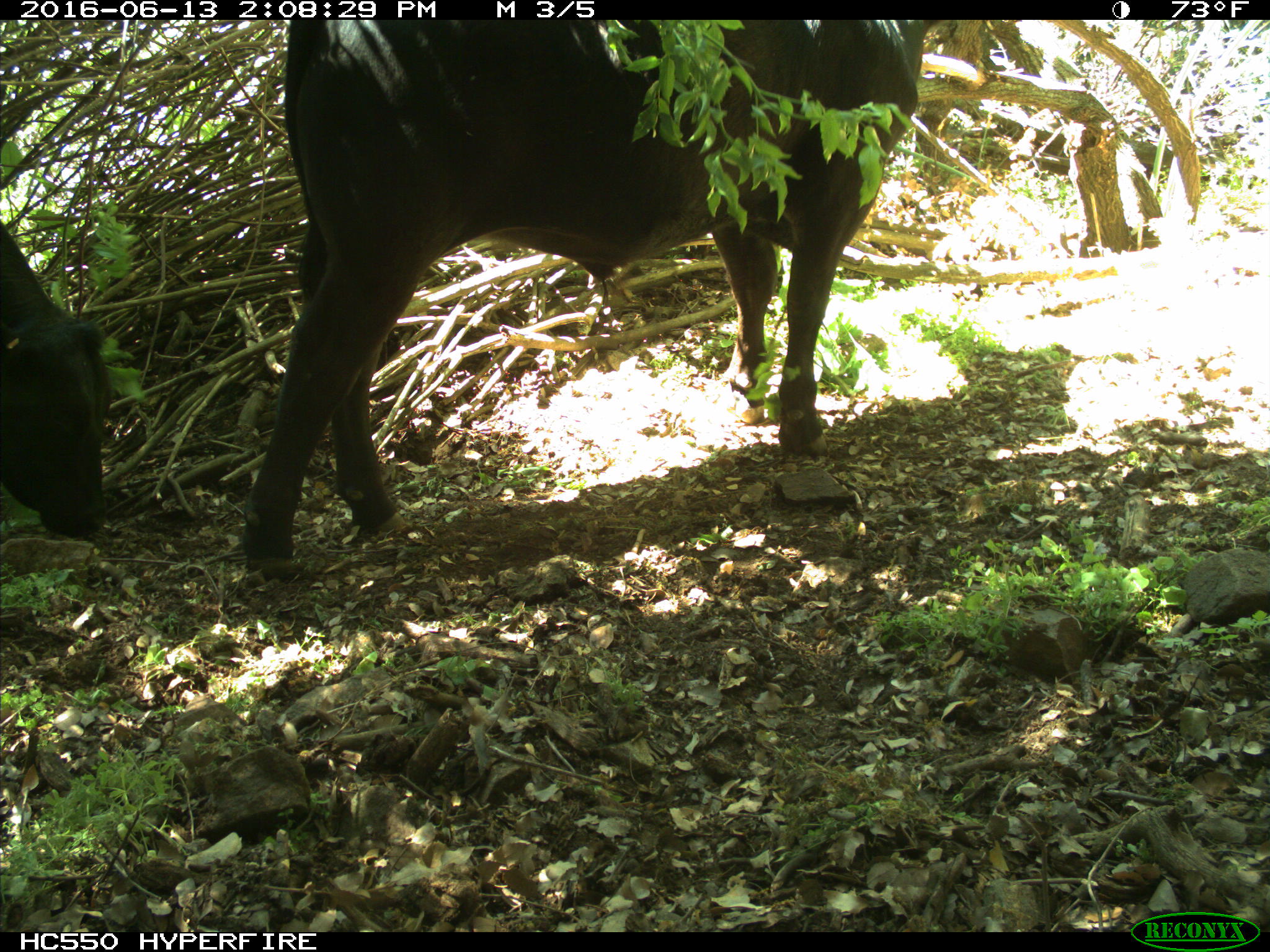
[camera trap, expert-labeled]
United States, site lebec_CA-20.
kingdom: Animalia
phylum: Chordata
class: Mammalia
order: Artiodactyla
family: Bovidae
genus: Bos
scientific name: Bos taurus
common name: domestic cow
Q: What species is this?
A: Bos taurus (domestic cow).